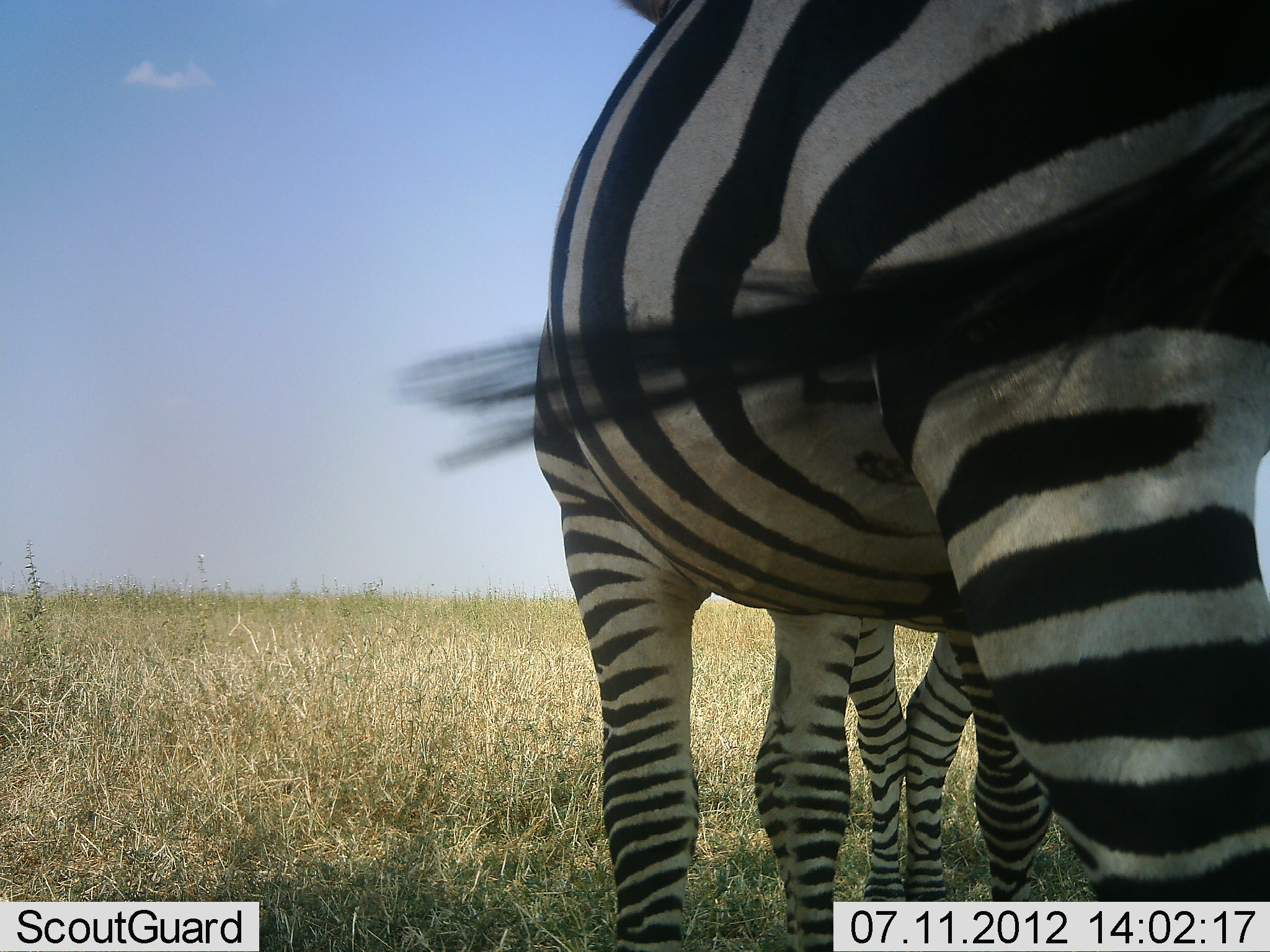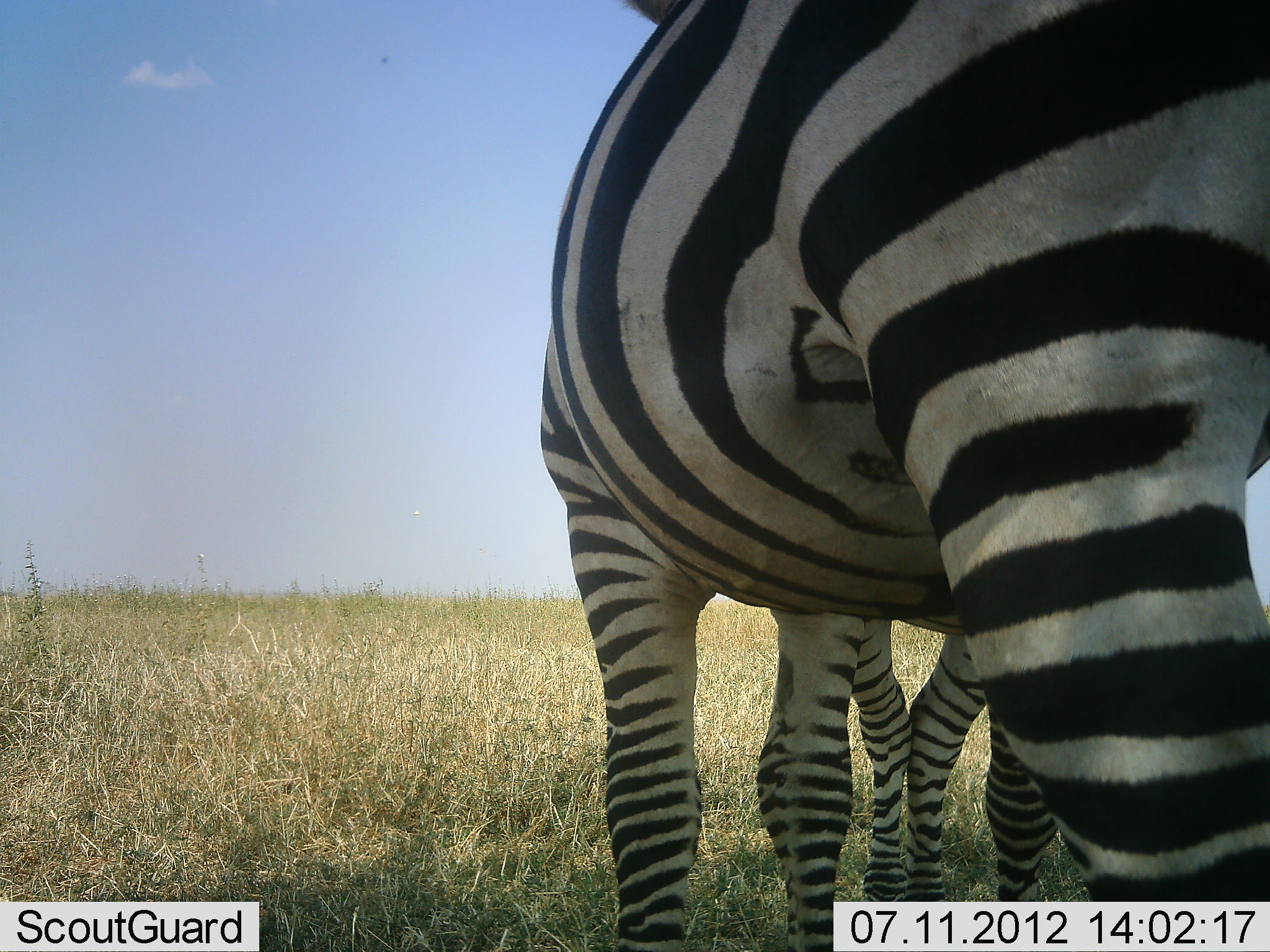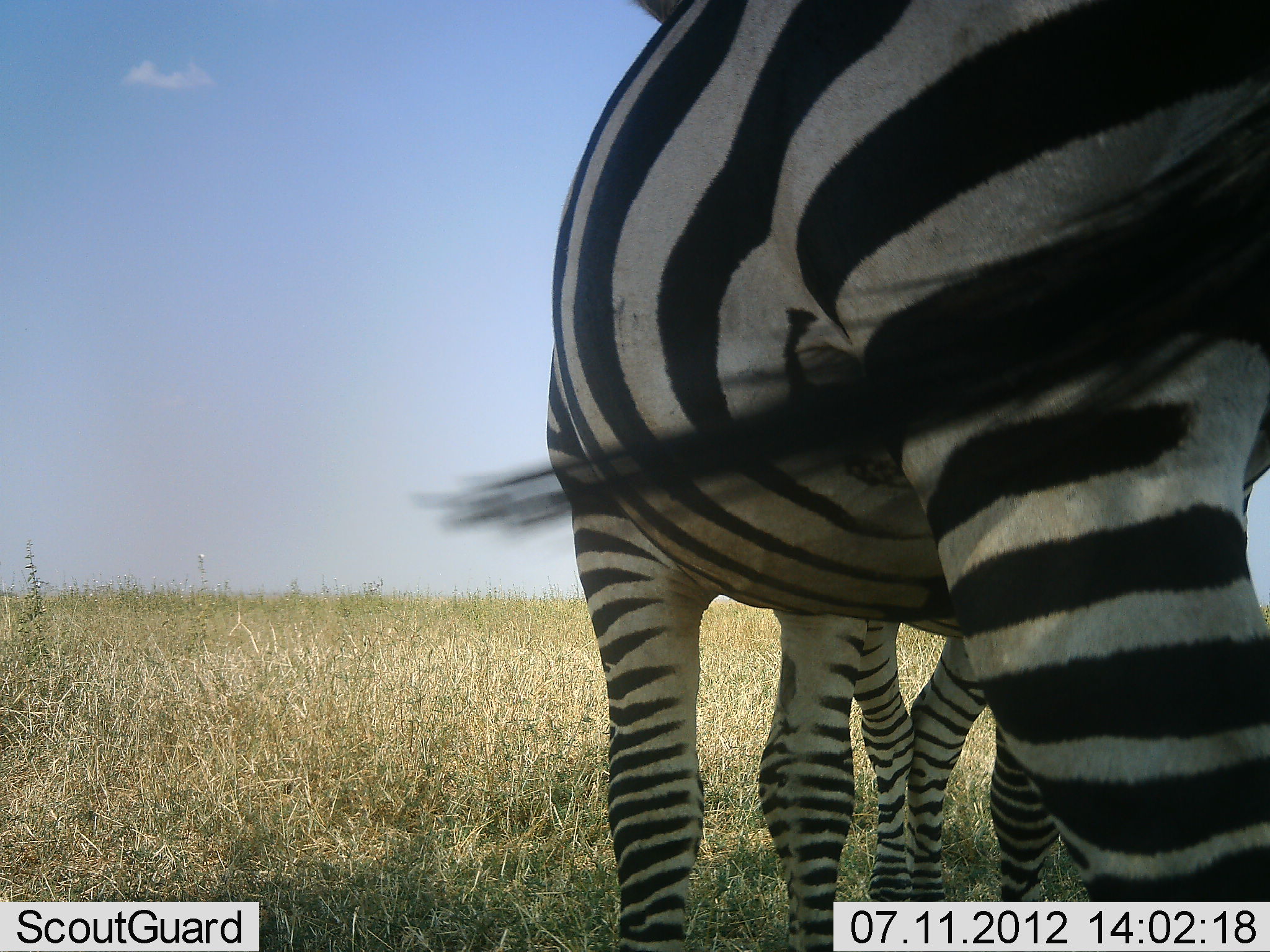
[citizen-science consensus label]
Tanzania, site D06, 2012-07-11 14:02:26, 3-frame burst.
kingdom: Animalia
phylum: Chordata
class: Mammalia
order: Perissodactyla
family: Equidae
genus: Equus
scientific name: Equus quagga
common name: plains zebra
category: zebra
Zebra (plains zebra) (Equus quagga), count 2. Behavior (volunteer vote fractions): standing 100%, resting 0%, moving 0%, interacting 0%. Young present (vote fraction): 10%. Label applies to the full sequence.